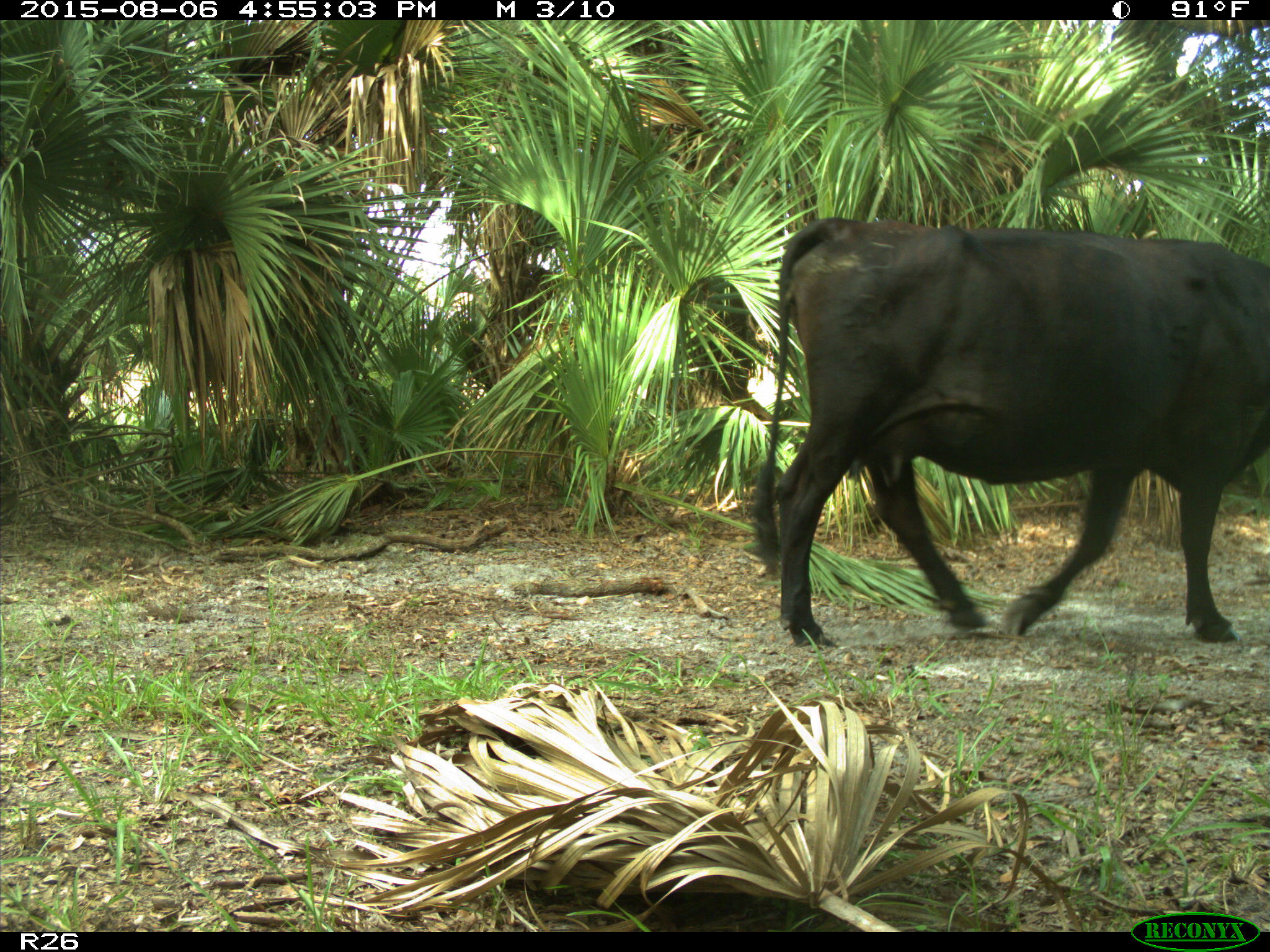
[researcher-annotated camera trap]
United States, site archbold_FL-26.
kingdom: Animalia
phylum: Chordata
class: Mammalia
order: Artiodactyla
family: Bovidae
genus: Bos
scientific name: Bos taurus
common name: domestic cow